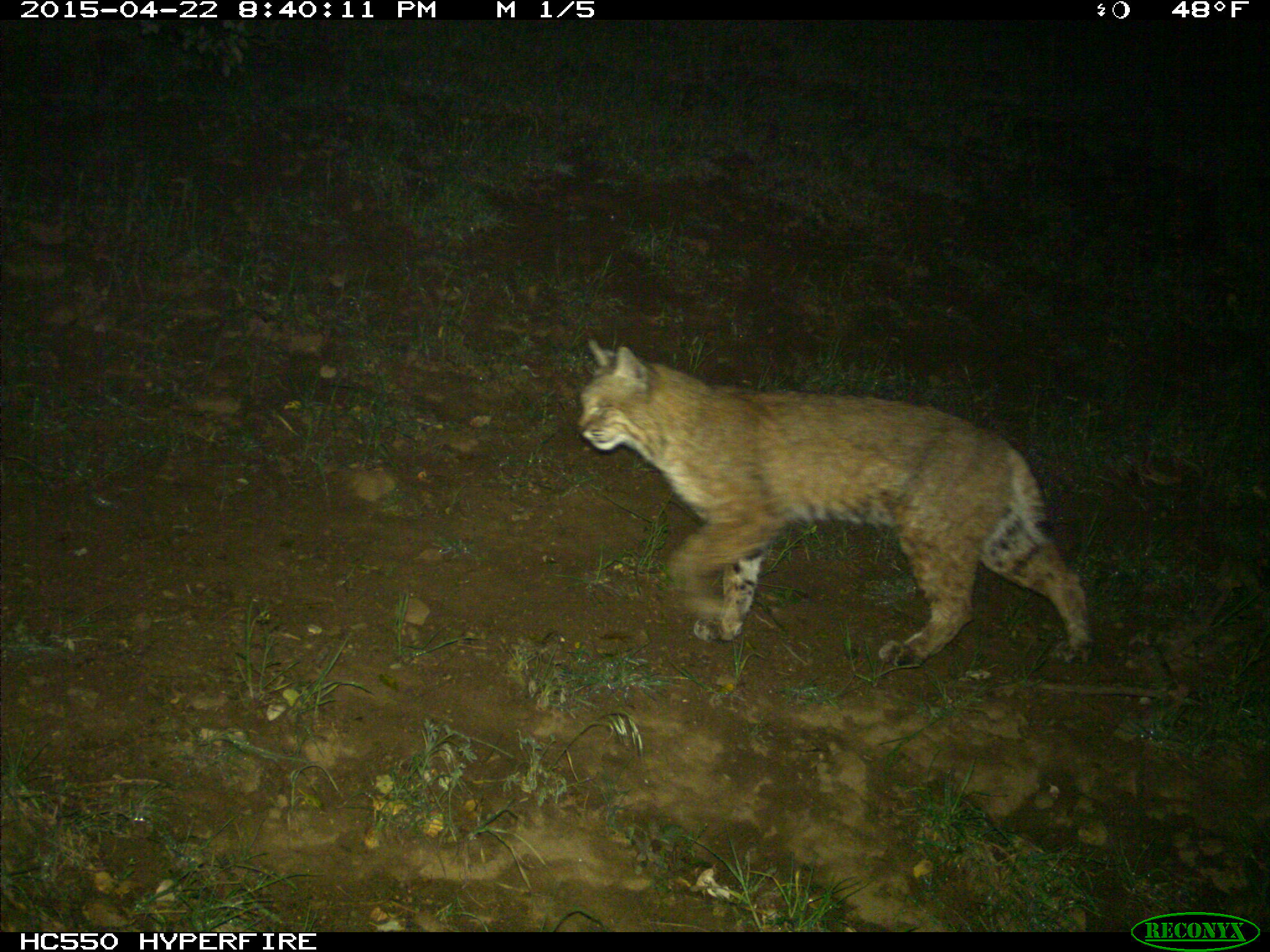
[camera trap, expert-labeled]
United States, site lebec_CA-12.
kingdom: Animalia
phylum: Chordata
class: Mammalia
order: Carnivora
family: Felidae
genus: Lynx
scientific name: Lynx rufus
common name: bobcat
Lynx rufus (bobcat).